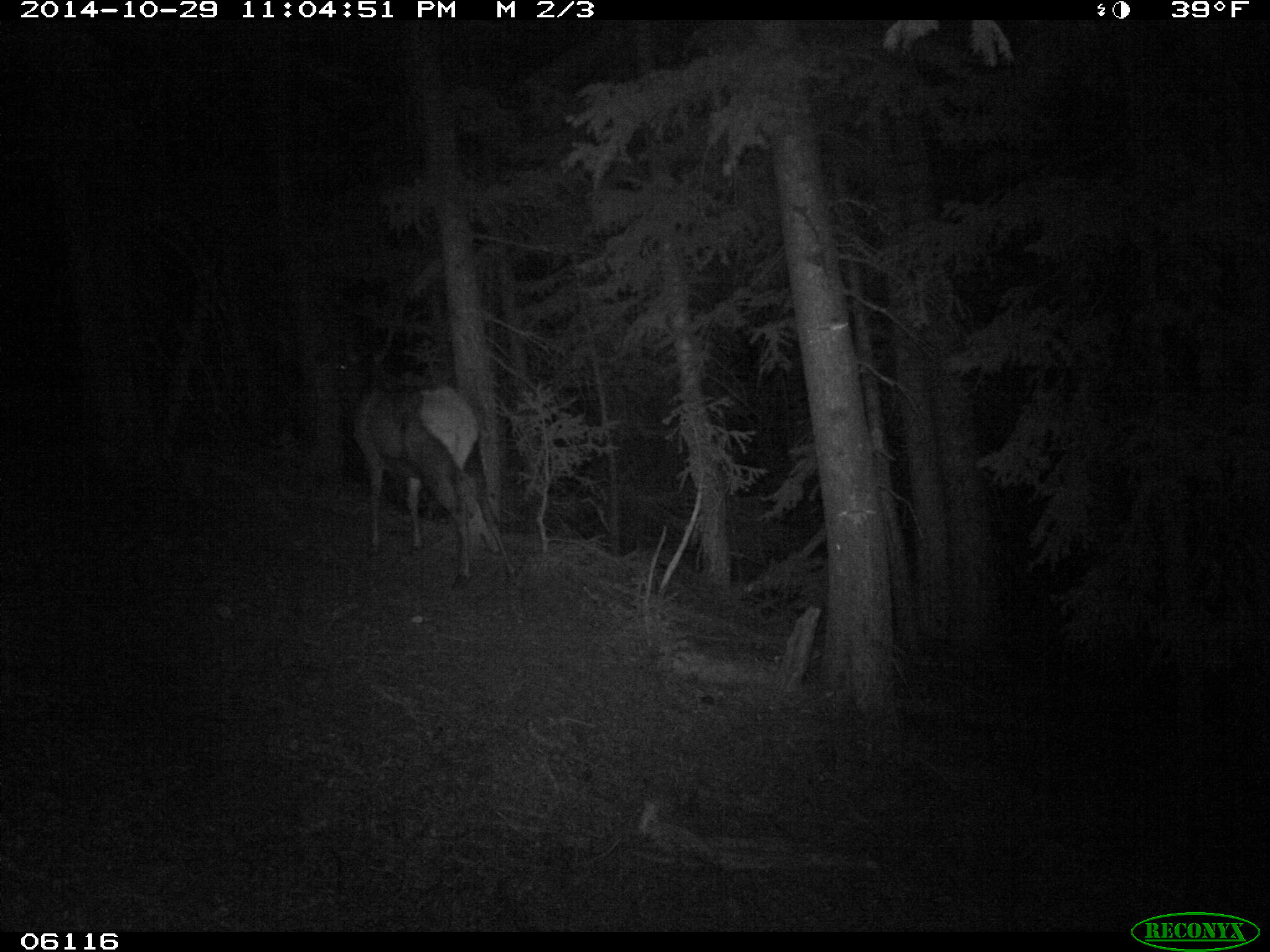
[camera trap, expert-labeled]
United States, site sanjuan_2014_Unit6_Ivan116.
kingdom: Animalia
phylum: Chordata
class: Mammalia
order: Artiodactyla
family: Cervidae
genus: Cervus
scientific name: Cervus elaphus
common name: red deer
Cervus elaphus (red deer).